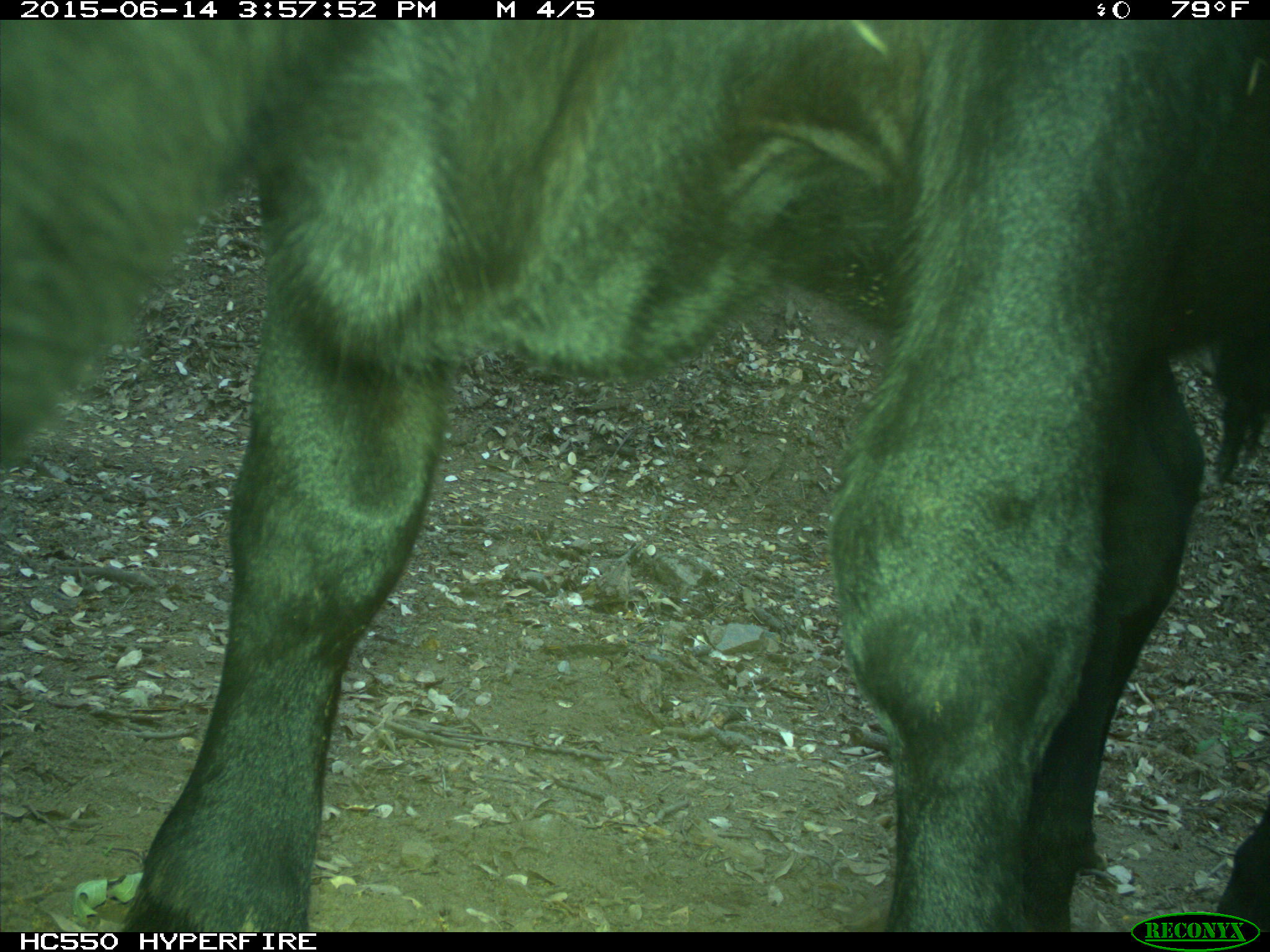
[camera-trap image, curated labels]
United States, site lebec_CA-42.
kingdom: Animalia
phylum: Chordata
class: Mammalia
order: Artiodactyla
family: Bovidae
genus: Bos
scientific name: Bos taurus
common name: domestic cow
Bos taurus (domestic cow).